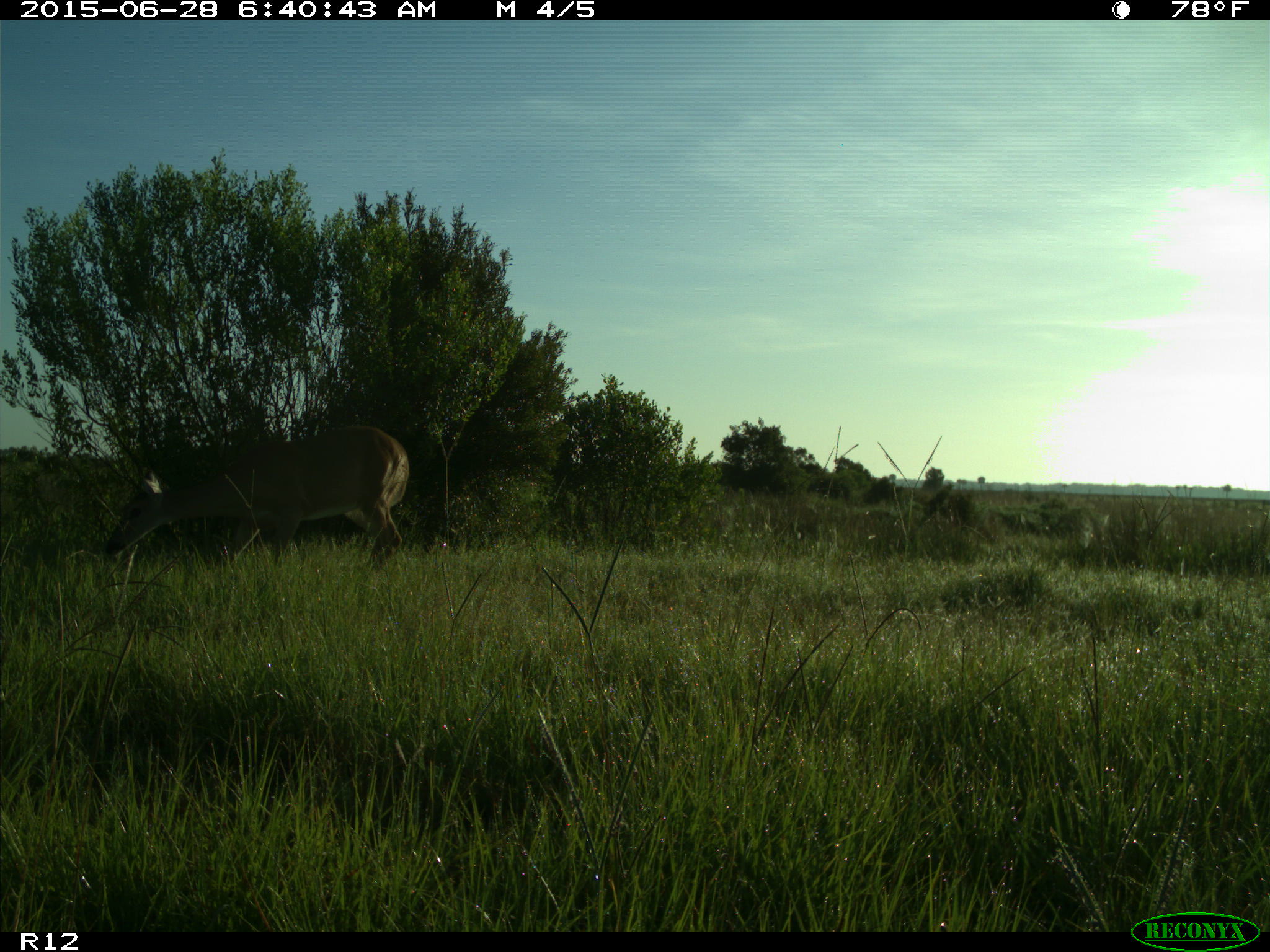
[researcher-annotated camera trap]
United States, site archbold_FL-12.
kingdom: Animalia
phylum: Chordata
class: Mammalia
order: Artiodactyla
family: Cervidae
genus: Odocoileus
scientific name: Odocoileus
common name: deer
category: unidentified deer